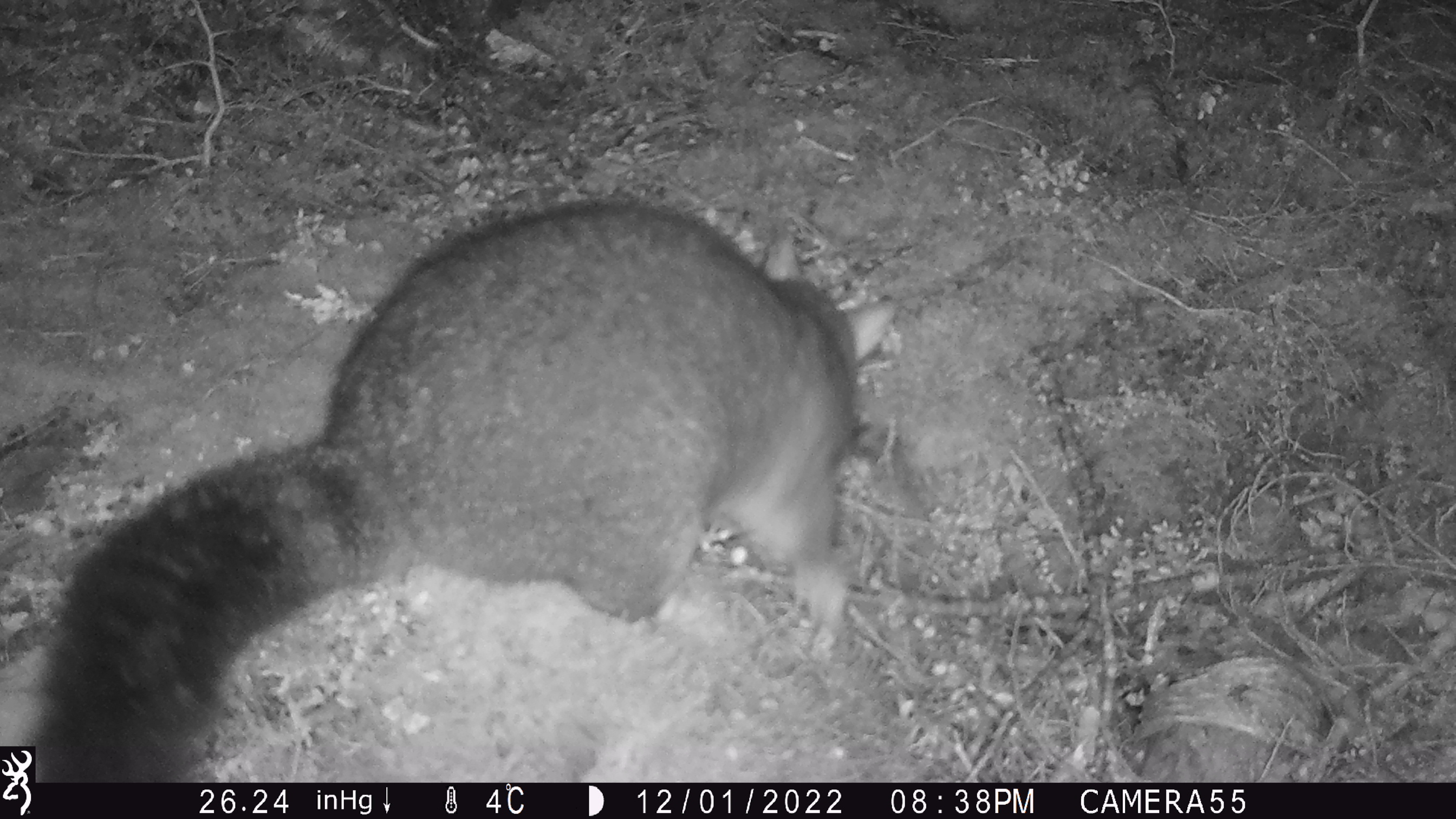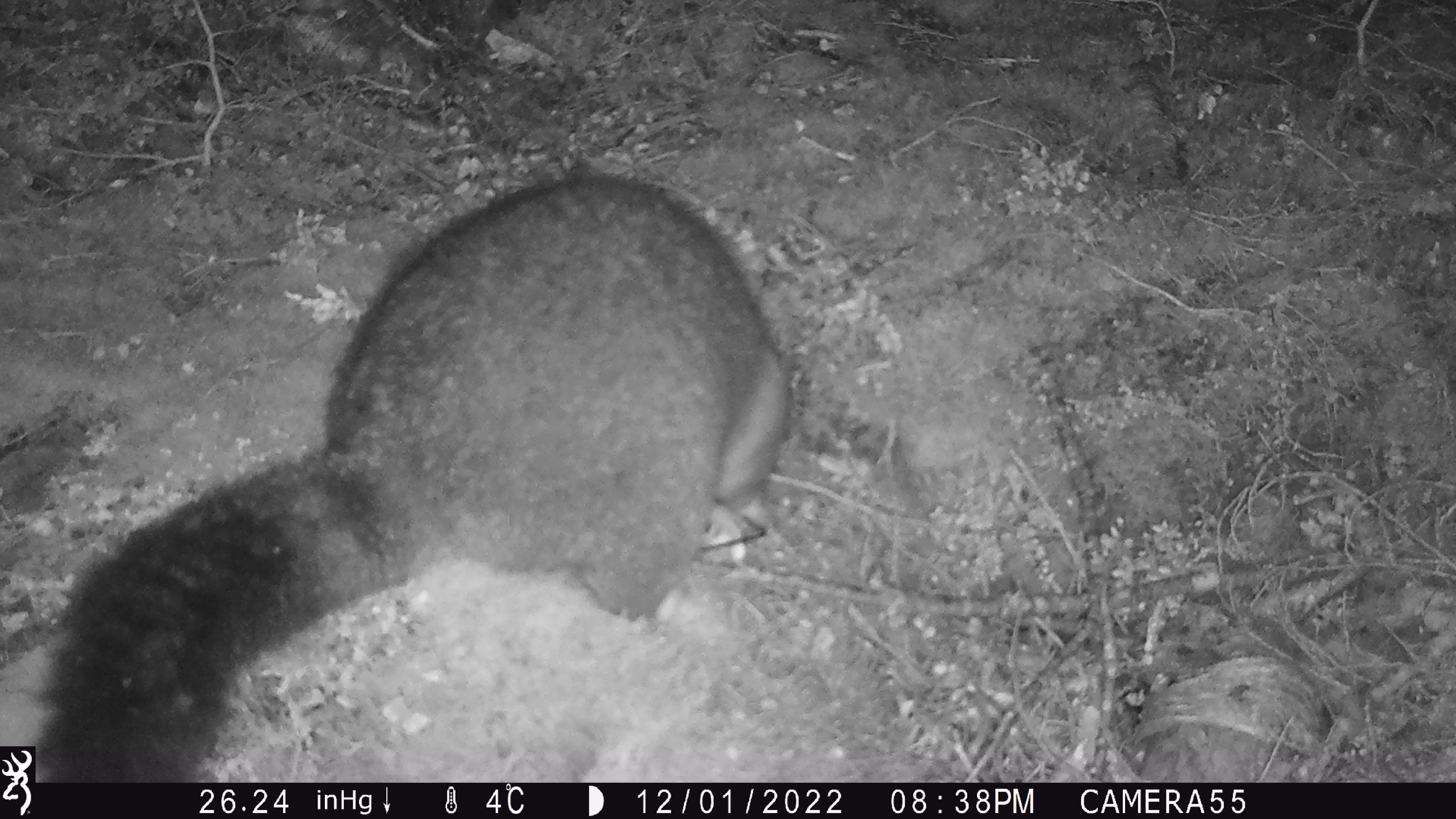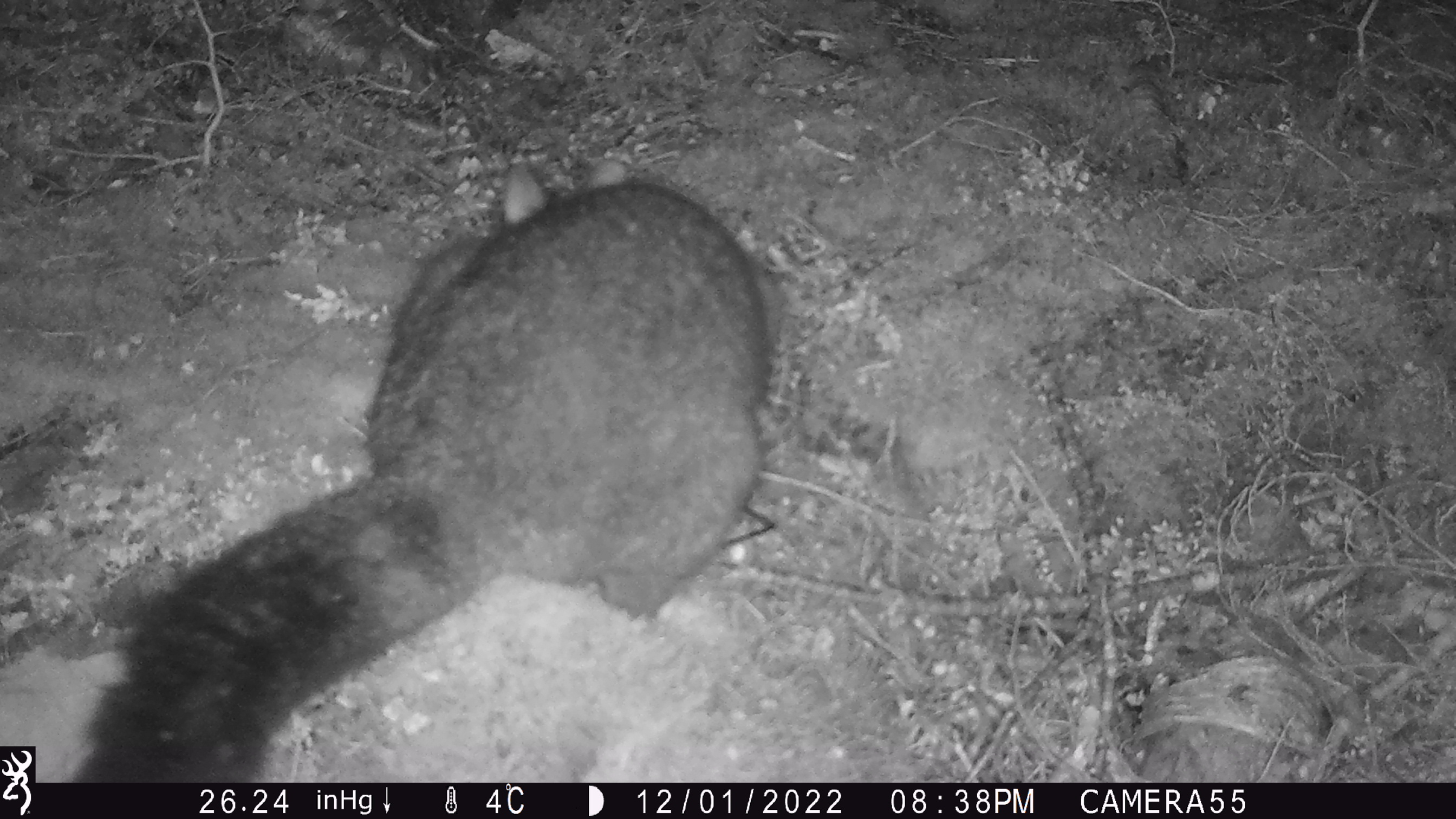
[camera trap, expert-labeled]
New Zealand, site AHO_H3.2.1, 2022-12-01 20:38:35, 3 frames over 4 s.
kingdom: Animalia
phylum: Chordata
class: Mammalia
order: Diprotodontia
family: Phalangeridae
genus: Trichosurus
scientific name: Trichosurus vulpecula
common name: common brushtail possum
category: possum